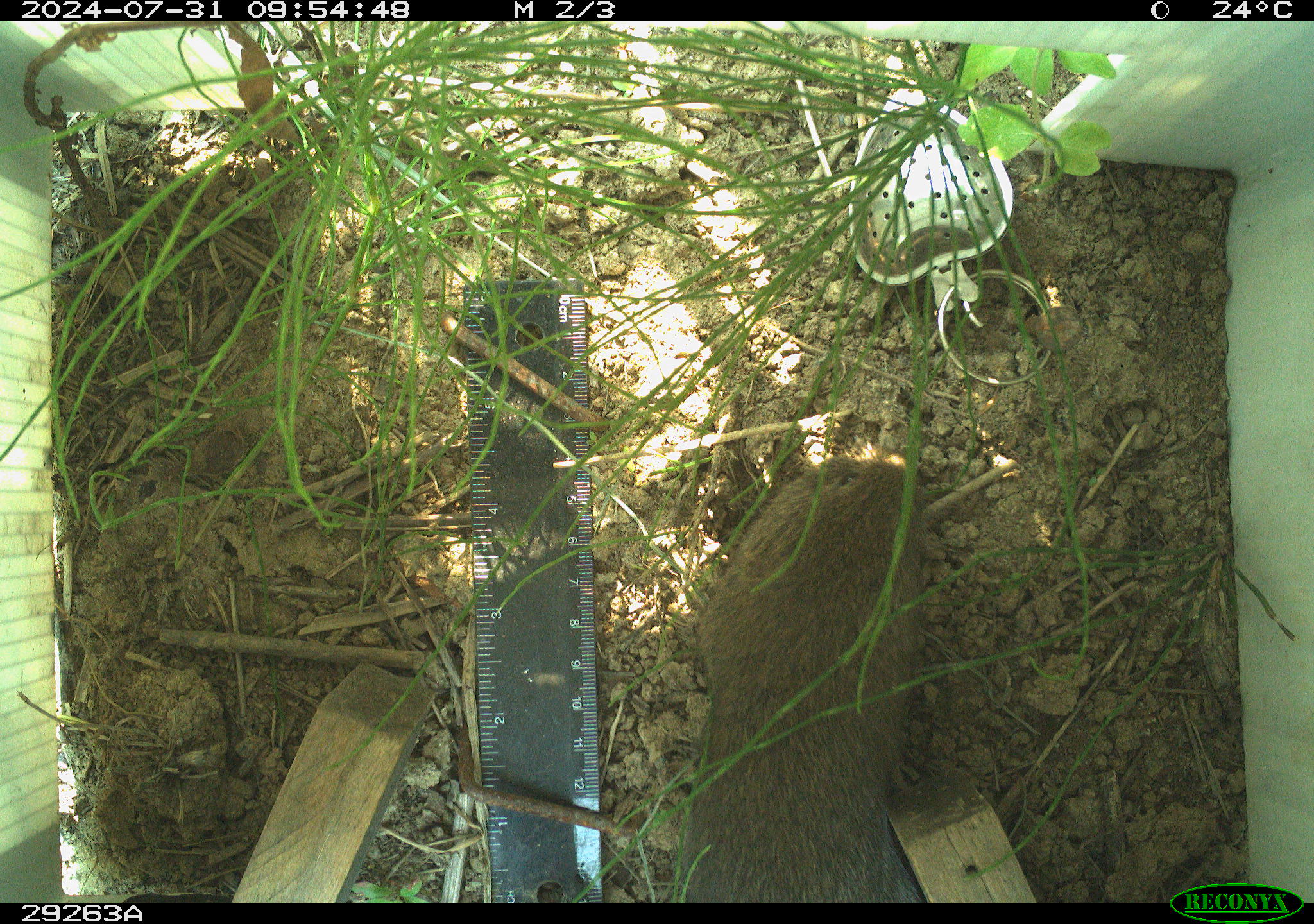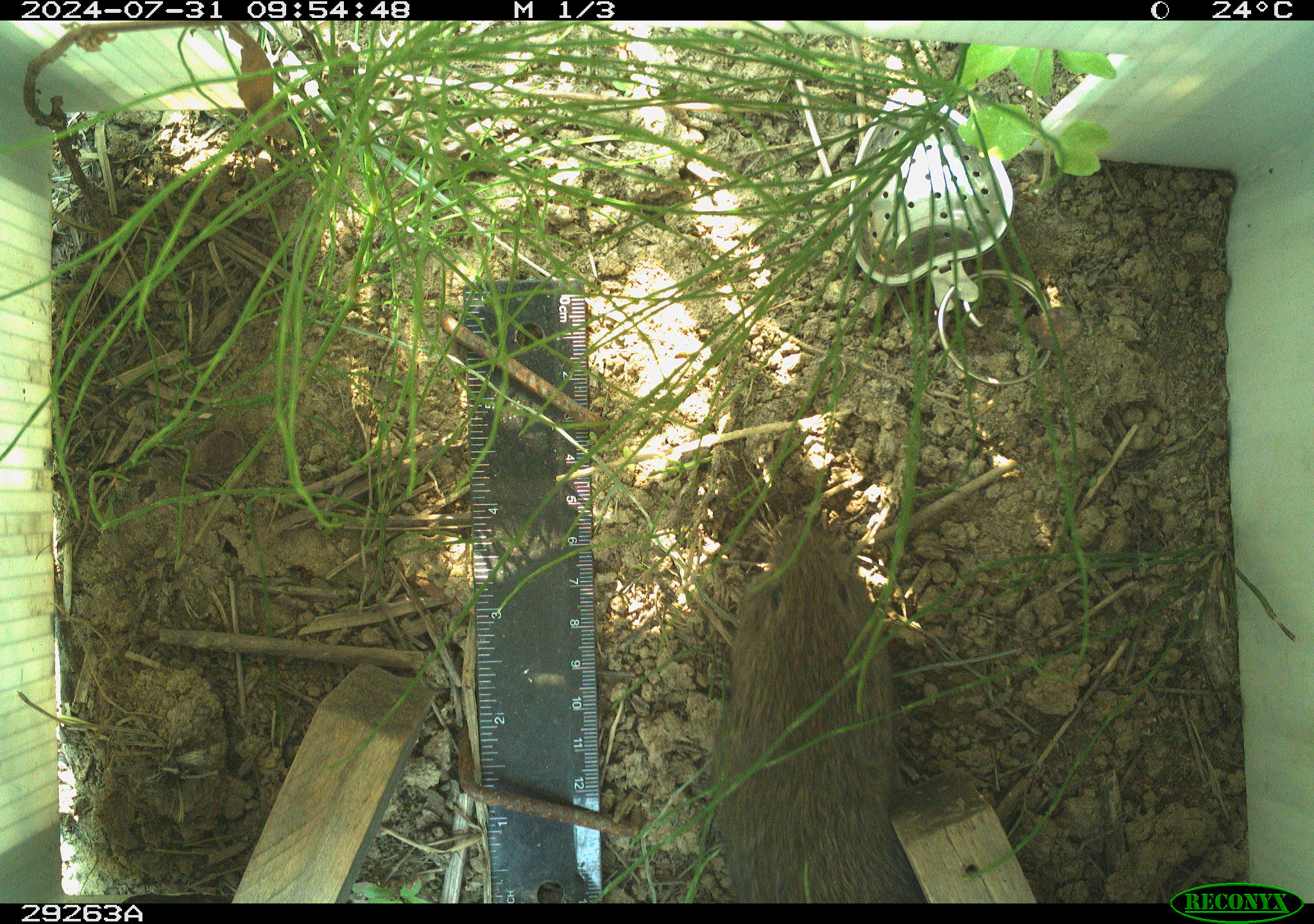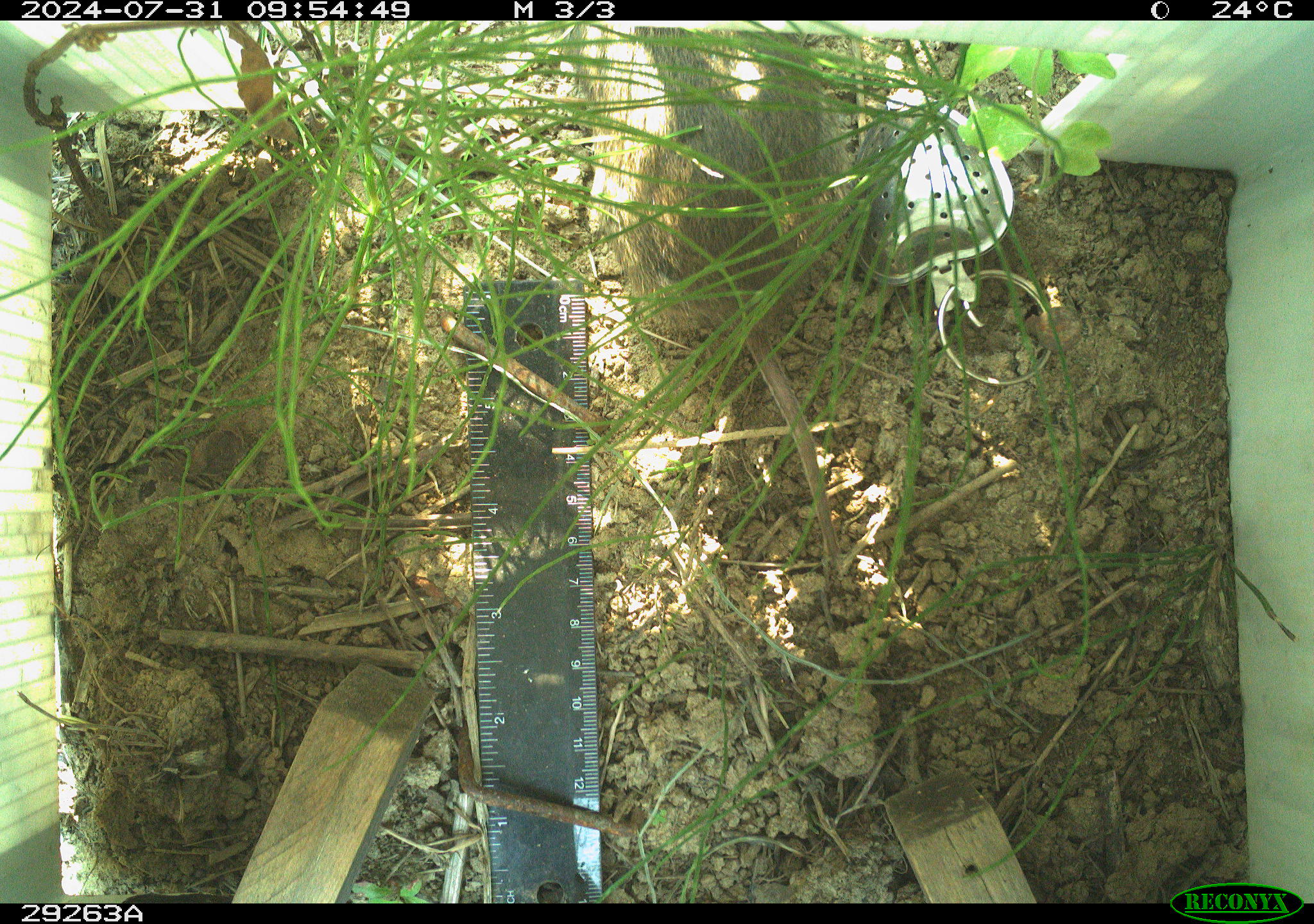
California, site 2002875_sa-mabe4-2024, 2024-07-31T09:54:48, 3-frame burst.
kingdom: Animalia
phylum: Chordata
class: Mammalia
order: Rodentia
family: Cricetidae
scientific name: Arvicolinae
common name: voles, lemmings, and muskrats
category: arvicolinae subfamily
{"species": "arvicolinae subfamily (voles, lemmings, and muskrats) (Arvicolinae)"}